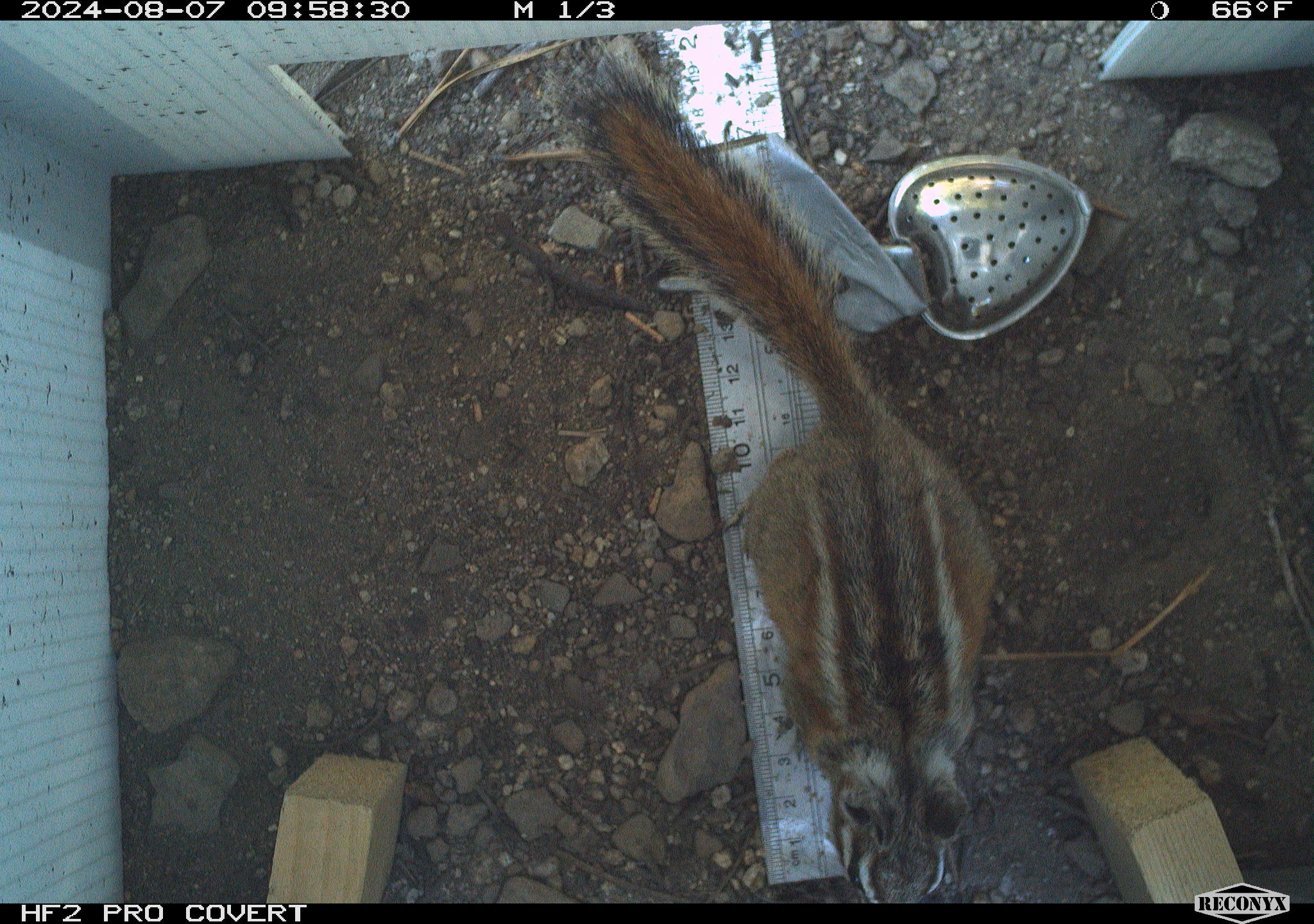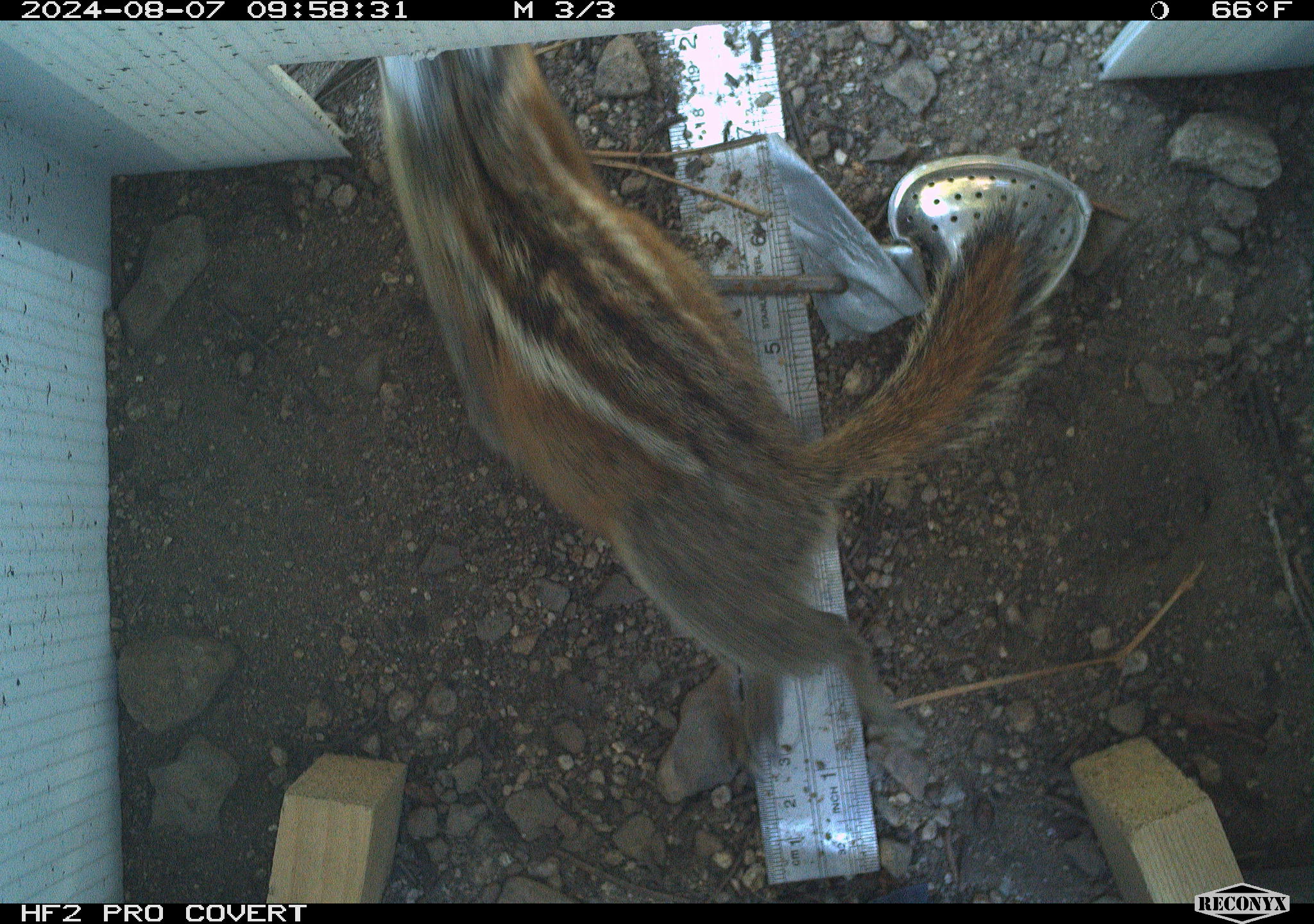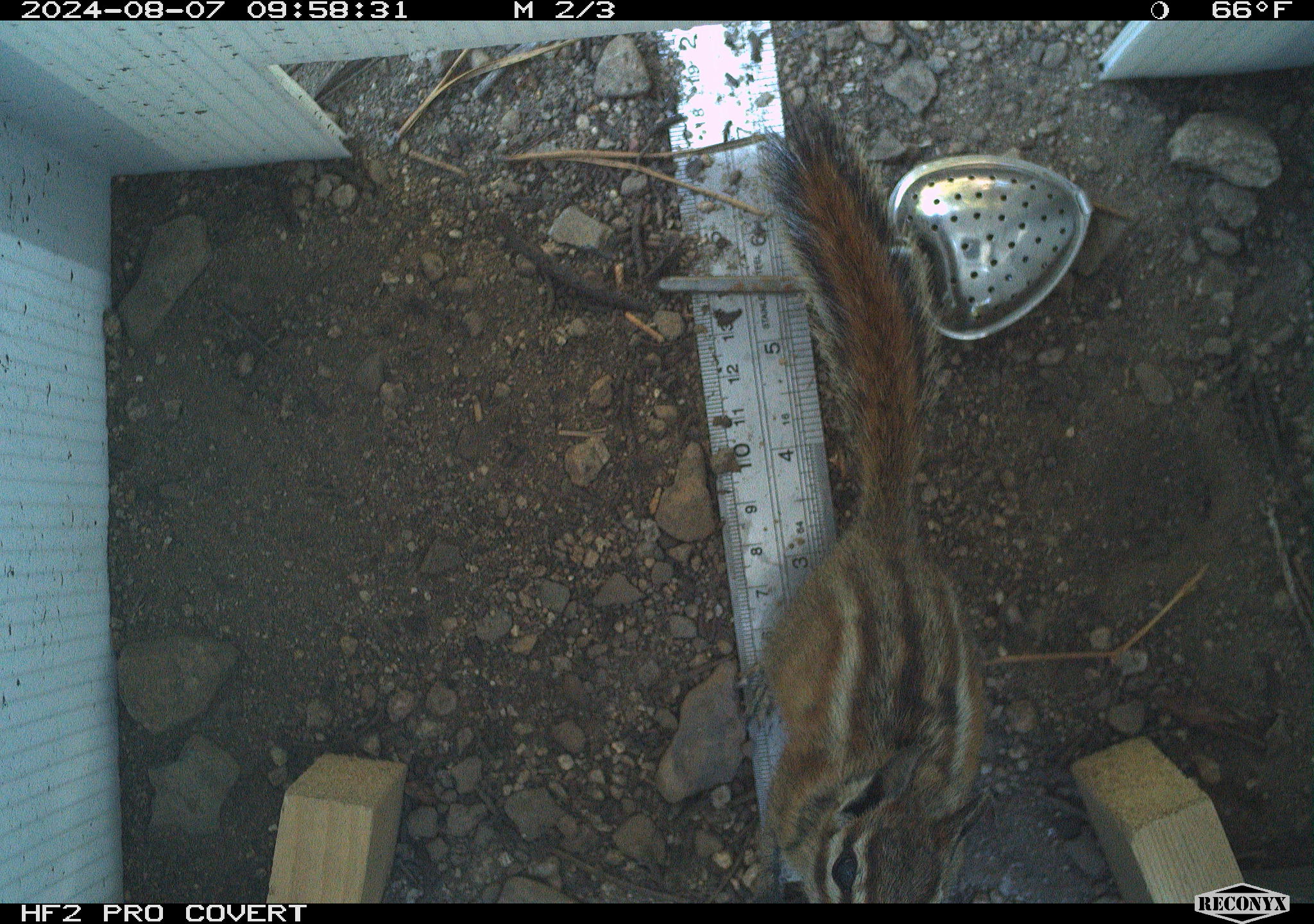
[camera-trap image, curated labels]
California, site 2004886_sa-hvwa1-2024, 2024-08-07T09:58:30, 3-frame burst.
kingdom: Animalia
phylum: Chordata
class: Mammalia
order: Rodentia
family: Sciuridae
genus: Neotamias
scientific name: Neotamias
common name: western chipmunks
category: neotamias species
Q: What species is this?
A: Neotamias species (western chipmunks) (Neotamias).